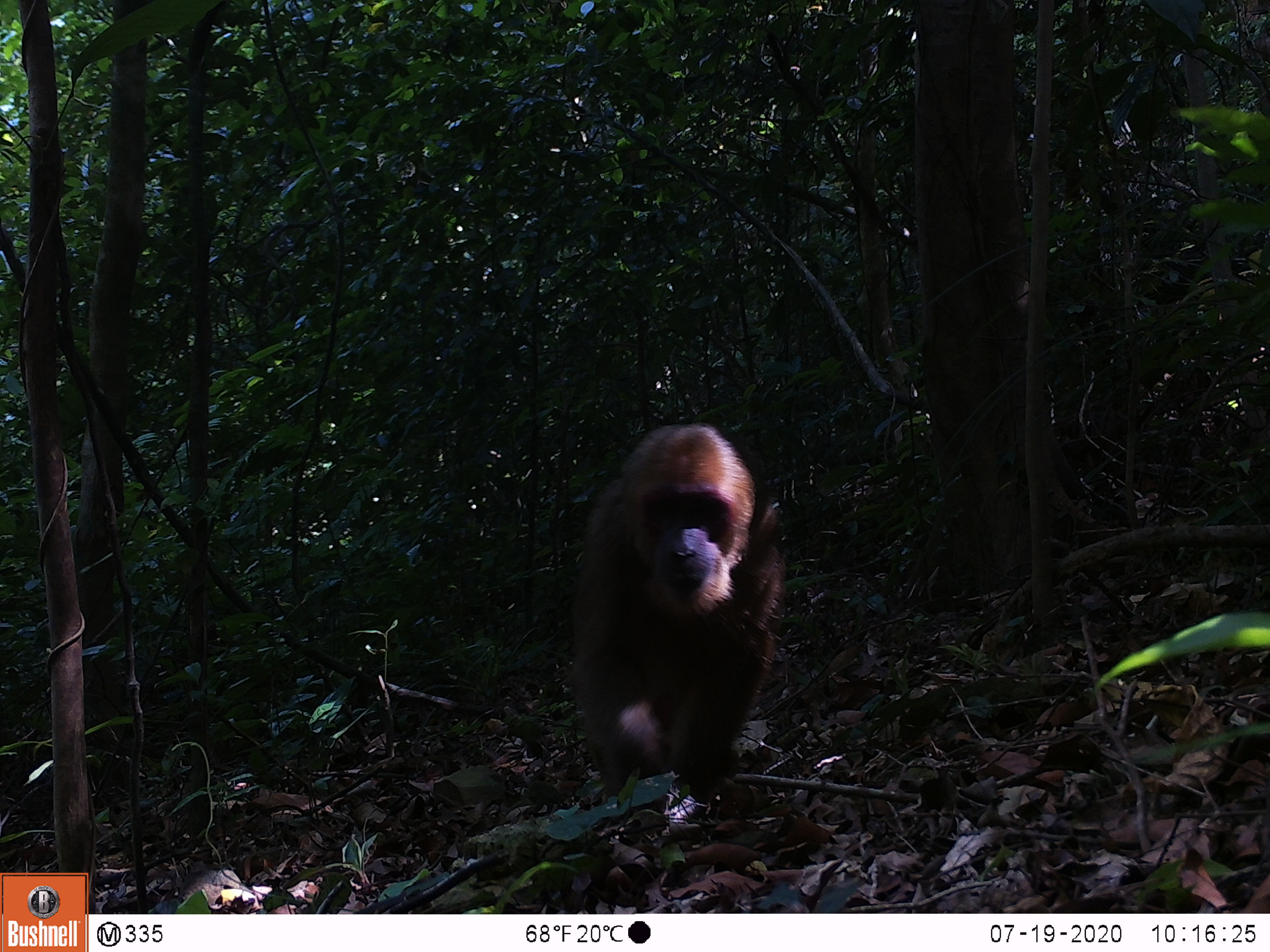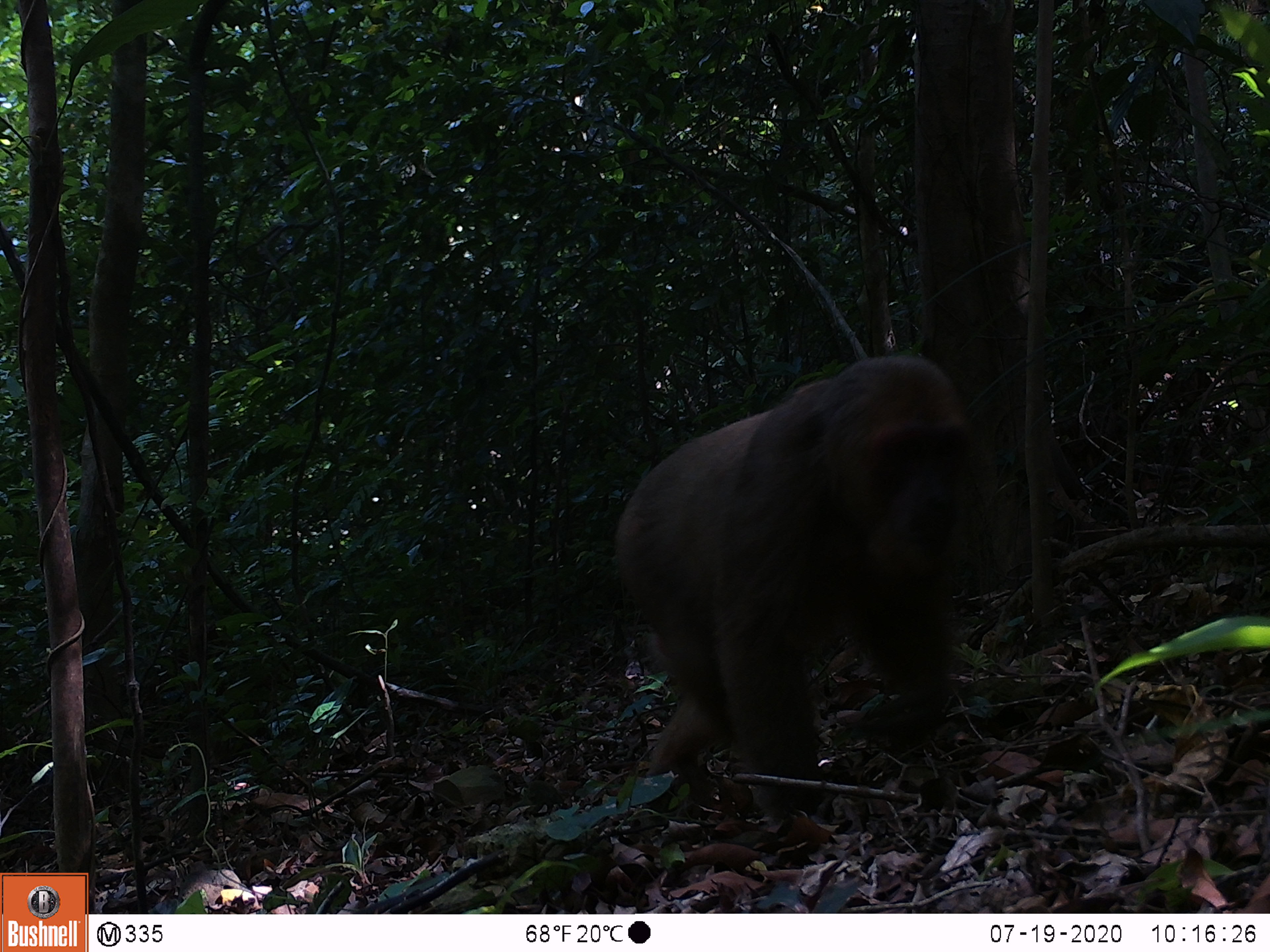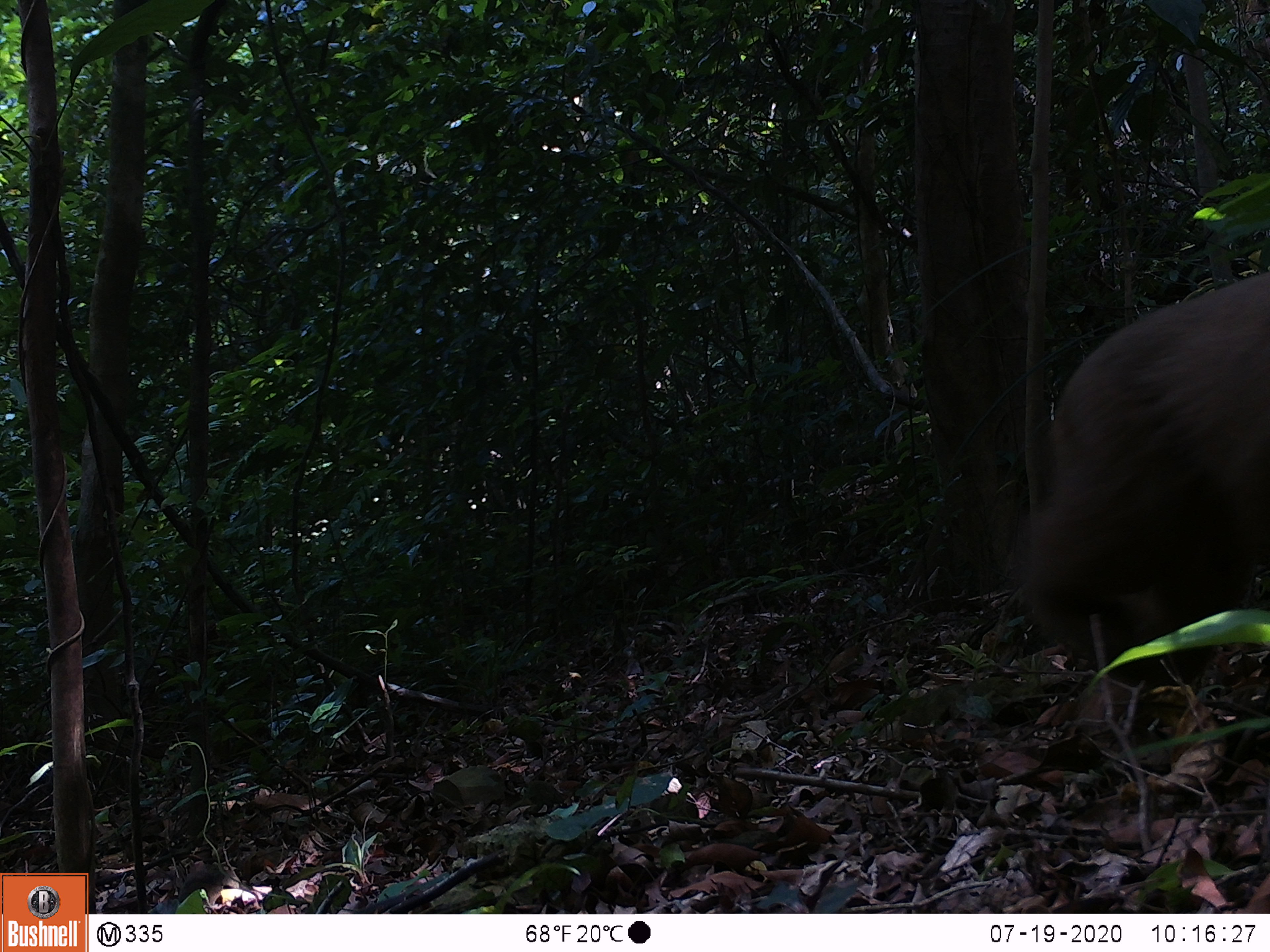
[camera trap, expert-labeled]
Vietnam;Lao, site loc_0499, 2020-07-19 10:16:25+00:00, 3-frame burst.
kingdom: Animalia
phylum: Chordata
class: Mammalia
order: Primates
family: Cercopithecidae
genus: Macaca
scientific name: Macaca arctoides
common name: stump-tailed macaque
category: stump tailed macaque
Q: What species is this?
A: Stump tailed macaque (stump-tailed macaque) (Macaca arctoides).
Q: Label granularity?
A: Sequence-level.